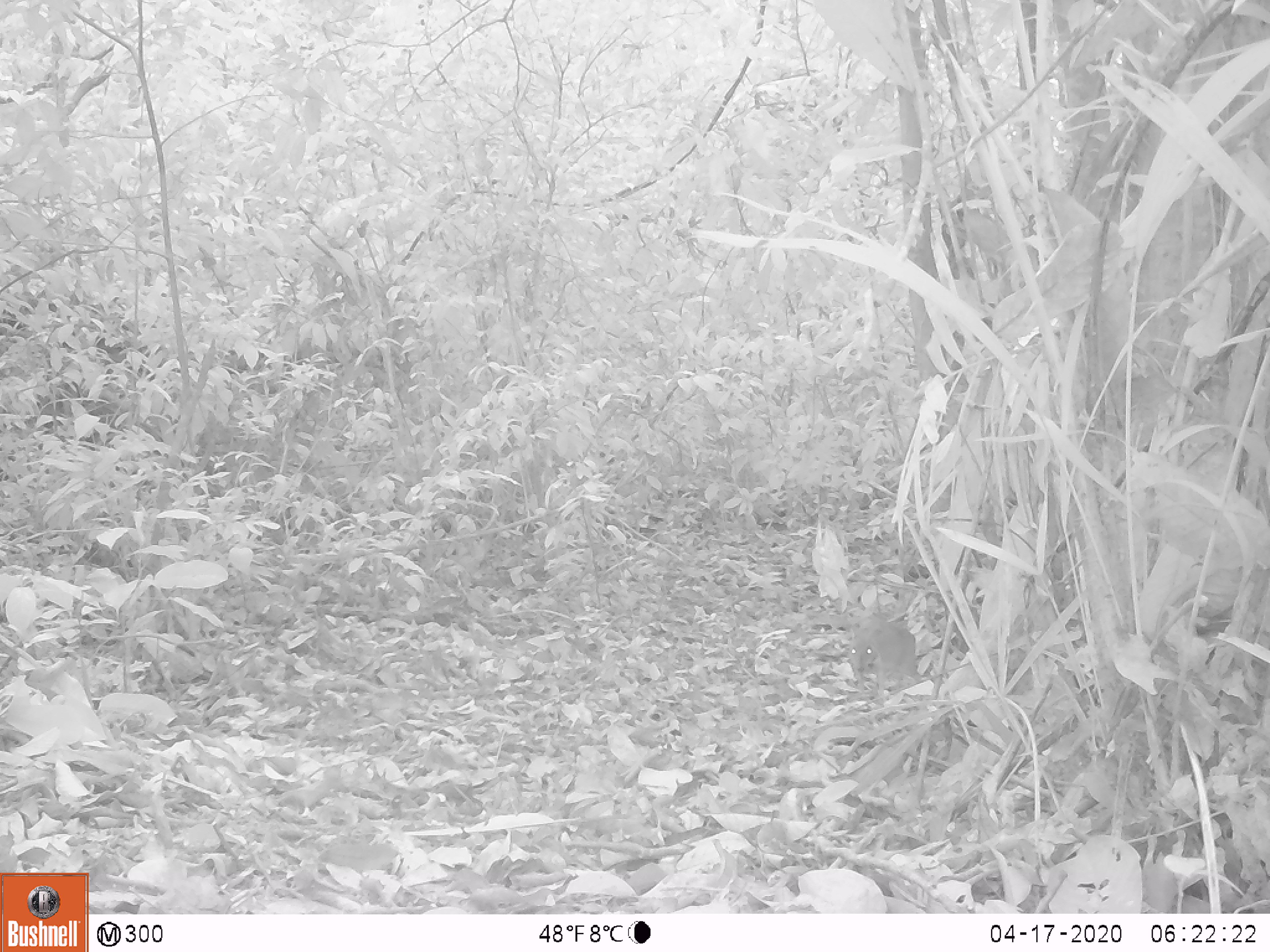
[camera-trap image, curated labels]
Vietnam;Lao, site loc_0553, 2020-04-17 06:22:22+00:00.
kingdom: Animalia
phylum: Chordata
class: Mammalia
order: Artiodactyla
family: Tragulidae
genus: Moschiola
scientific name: Moschiola meminna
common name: chevrotain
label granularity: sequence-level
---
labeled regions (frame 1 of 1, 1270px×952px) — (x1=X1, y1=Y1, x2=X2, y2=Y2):
chevrotain: (x1=846, y1=616, x2=923, y2=708)